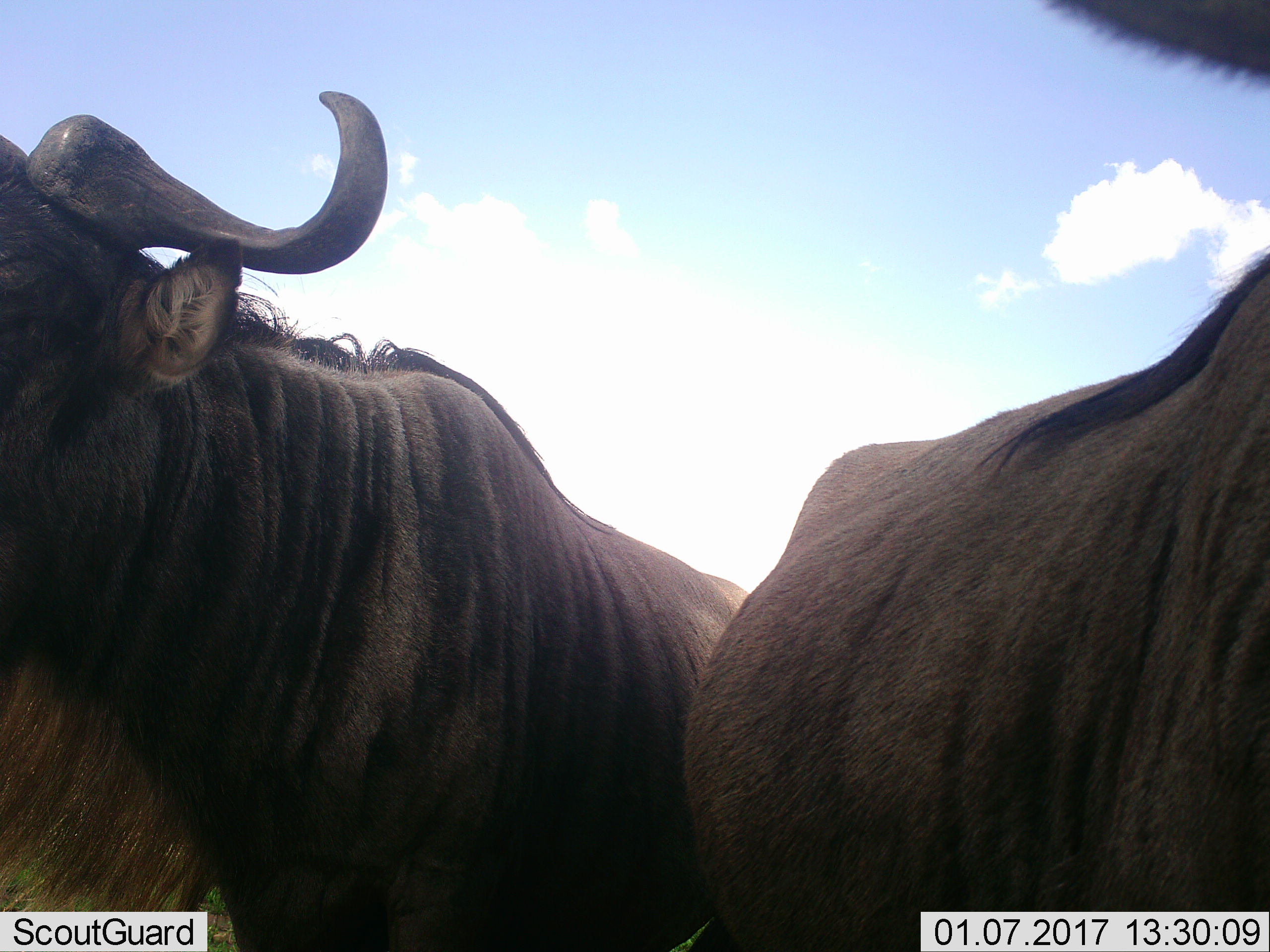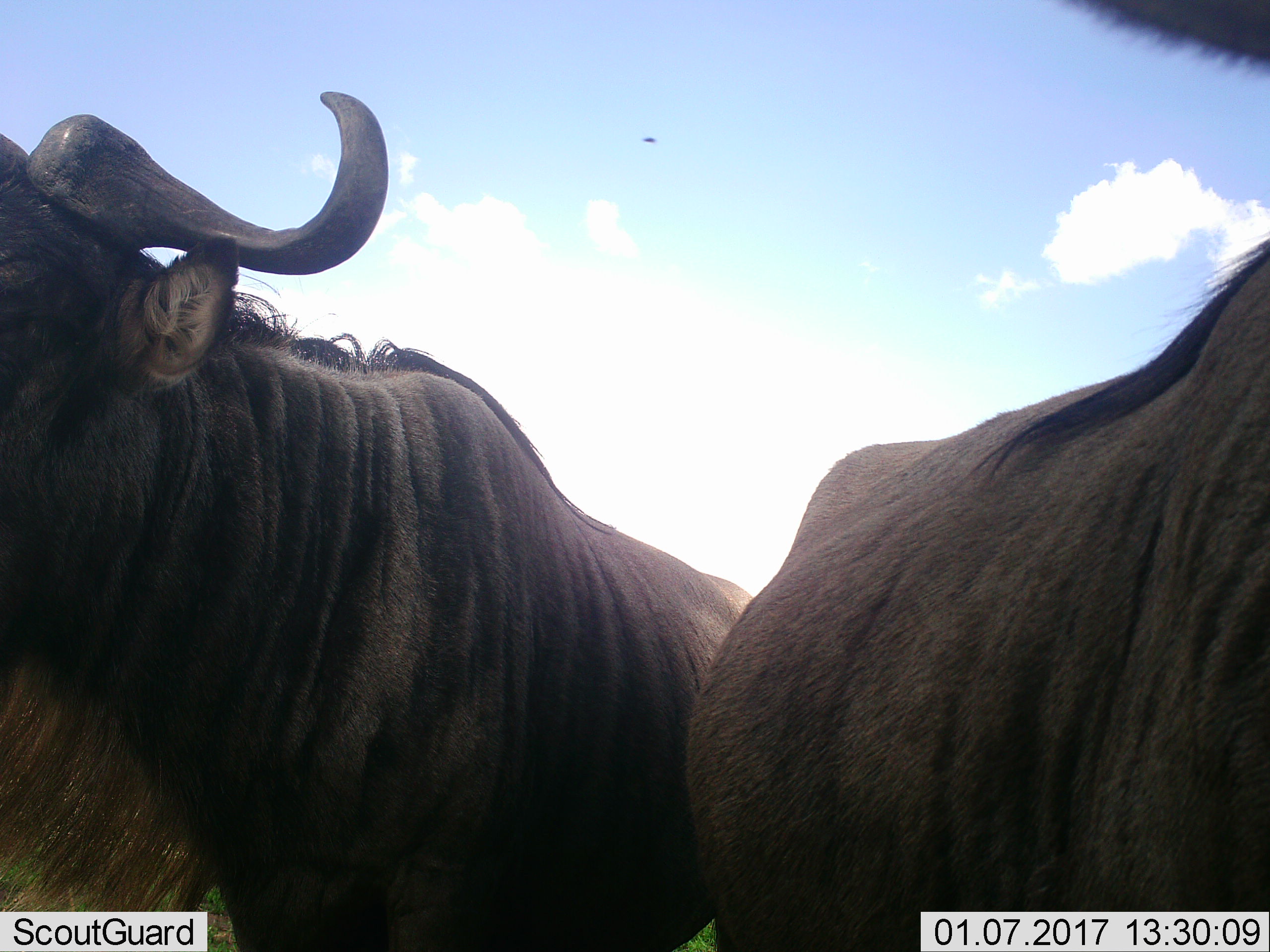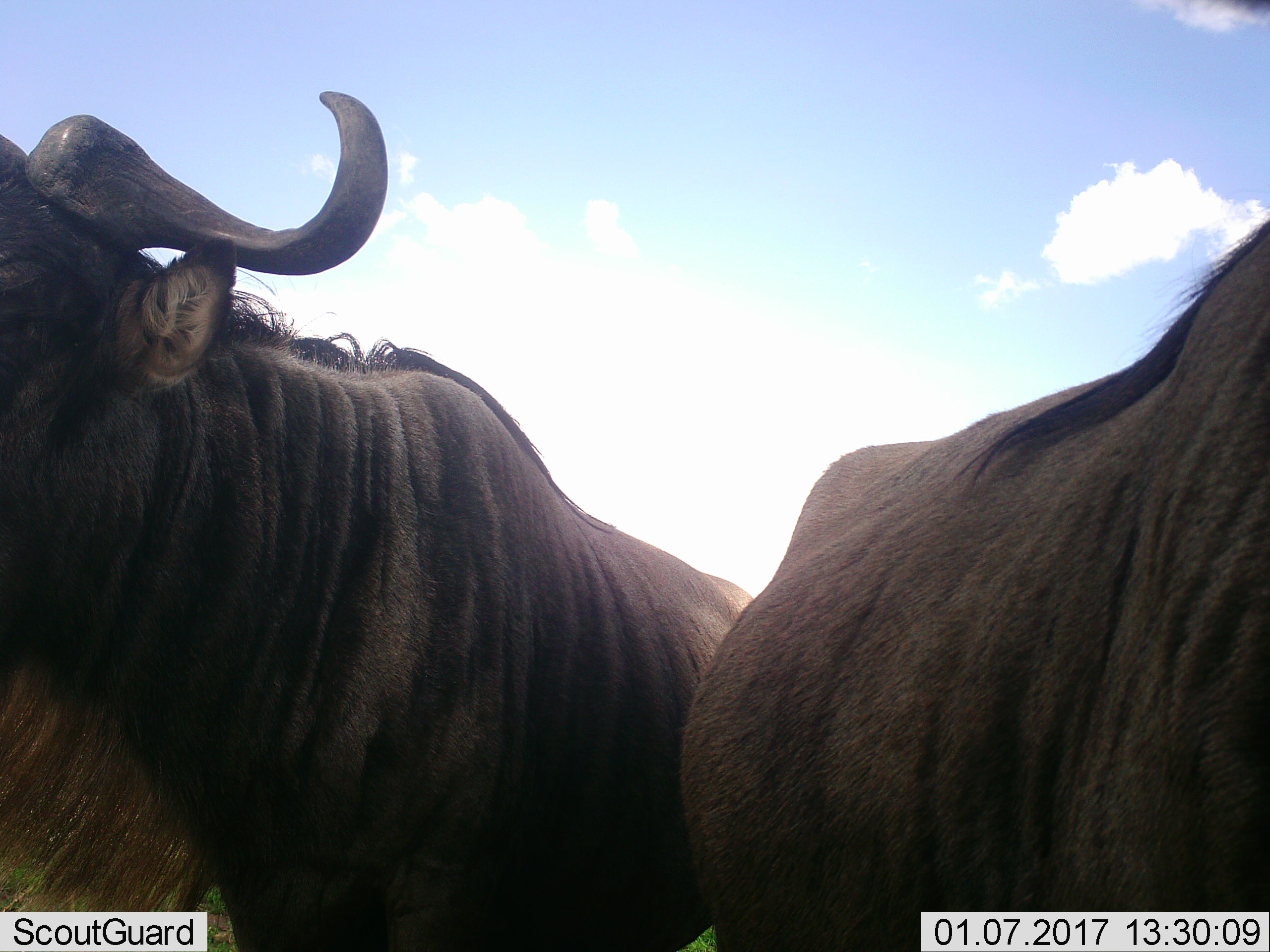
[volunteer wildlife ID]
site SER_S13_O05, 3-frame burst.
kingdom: Animalia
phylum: Chordata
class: Mammalia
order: Artiodactyla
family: Bovidae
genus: Connochaetes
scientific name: Connochaetes taurinus taurinus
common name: blue wildebeest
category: wildebeestblue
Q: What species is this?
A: Wildebeestblue (blue wildebeest) (Connochaetes taurinus taurinus).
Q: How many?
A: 2.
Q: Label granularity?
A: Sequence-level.